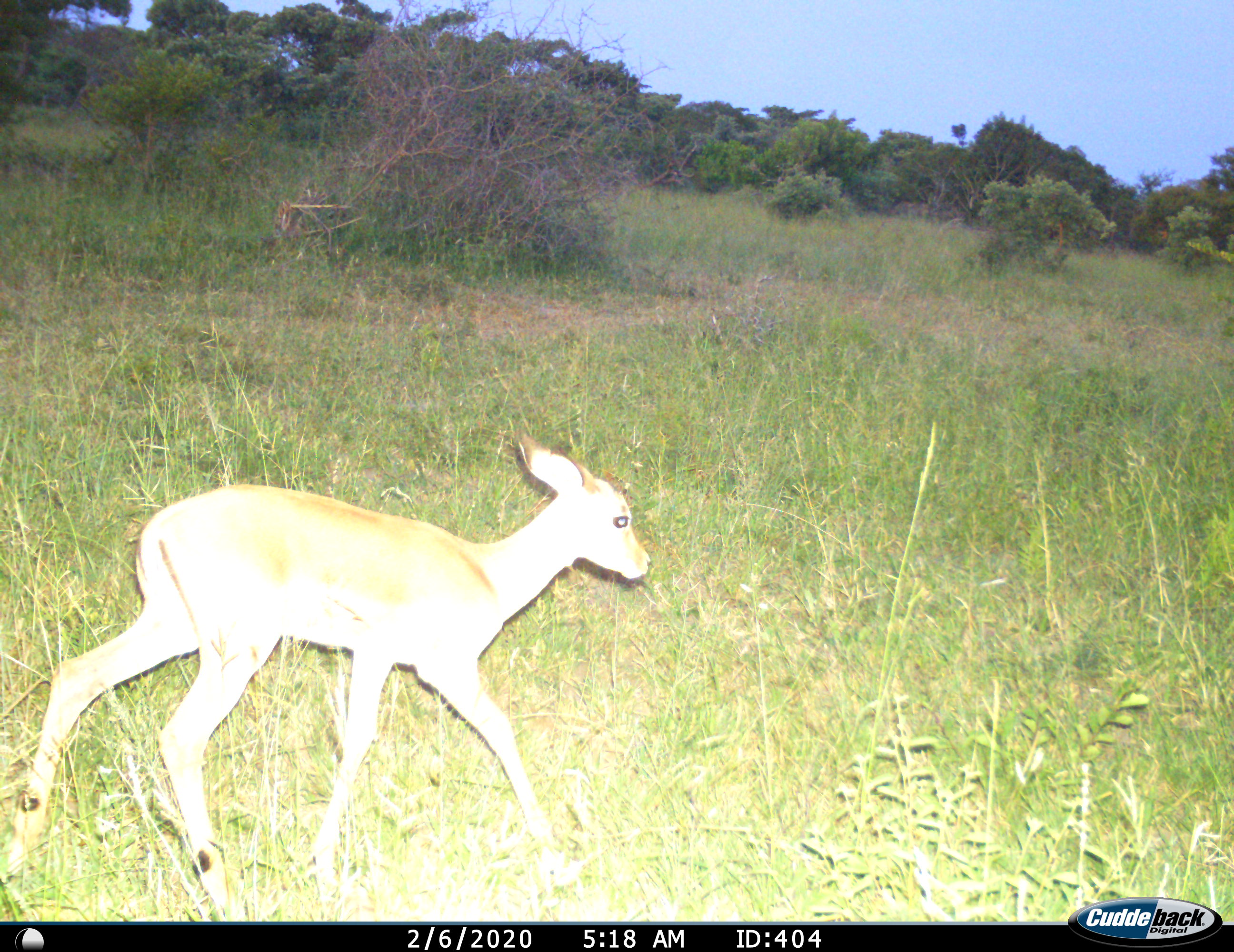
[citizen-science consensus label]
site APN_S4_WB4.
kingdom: Animalia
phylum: Chordata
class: Mammalia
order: Artiodactyla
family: Bovidae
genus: Aepyceros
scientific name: Aepyceros melampus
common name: impala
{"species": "impala (Aepyceros melampus)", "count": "1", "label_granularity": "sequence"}